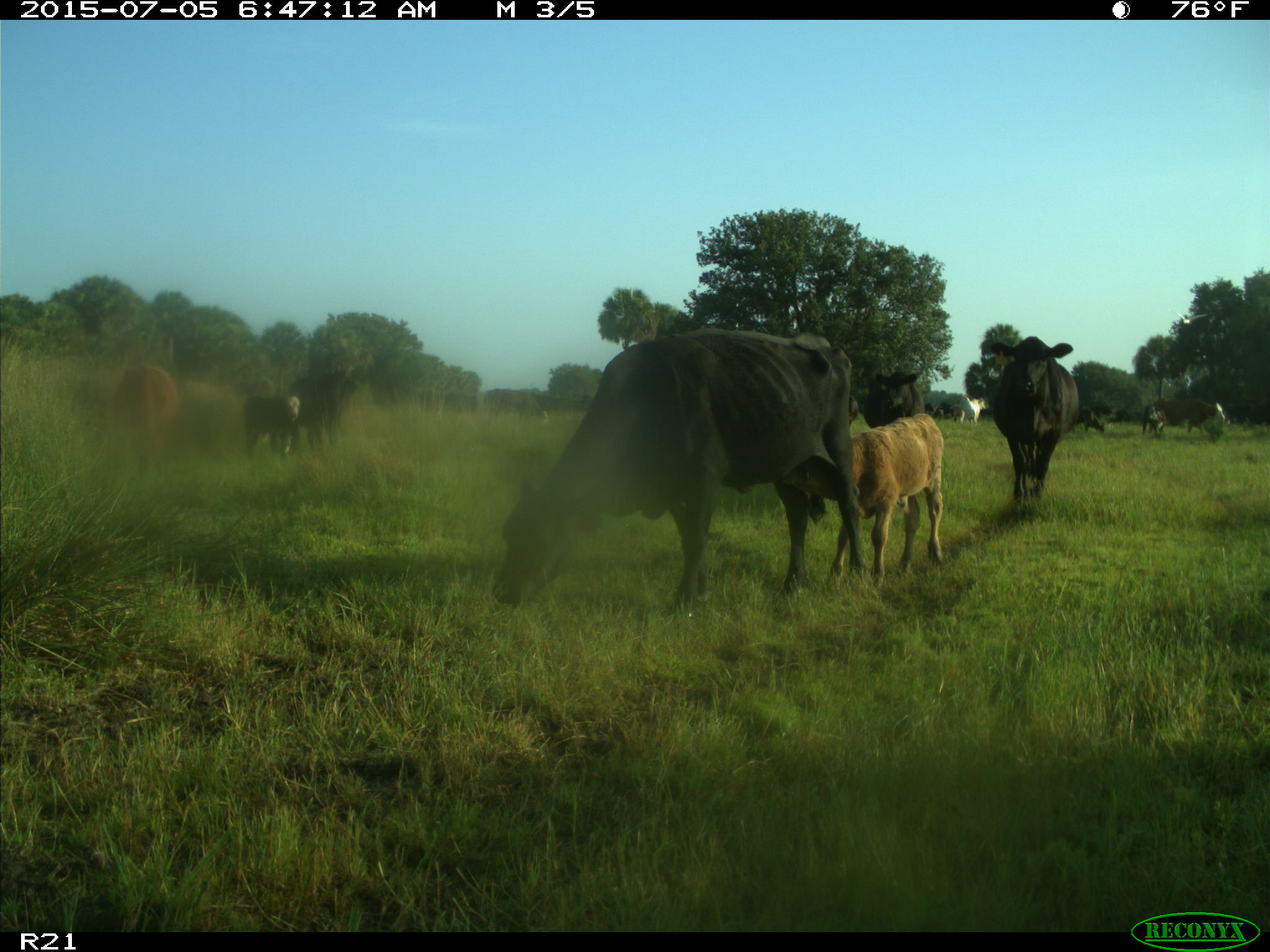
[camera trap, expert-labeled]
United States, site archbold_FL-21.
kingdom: Animalia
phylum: Chordata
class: Mammalia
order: Artiodactyla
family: Bovidae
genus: Bos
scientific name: Bos taurus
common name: domestic cow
Bos taurus (domestic cow).